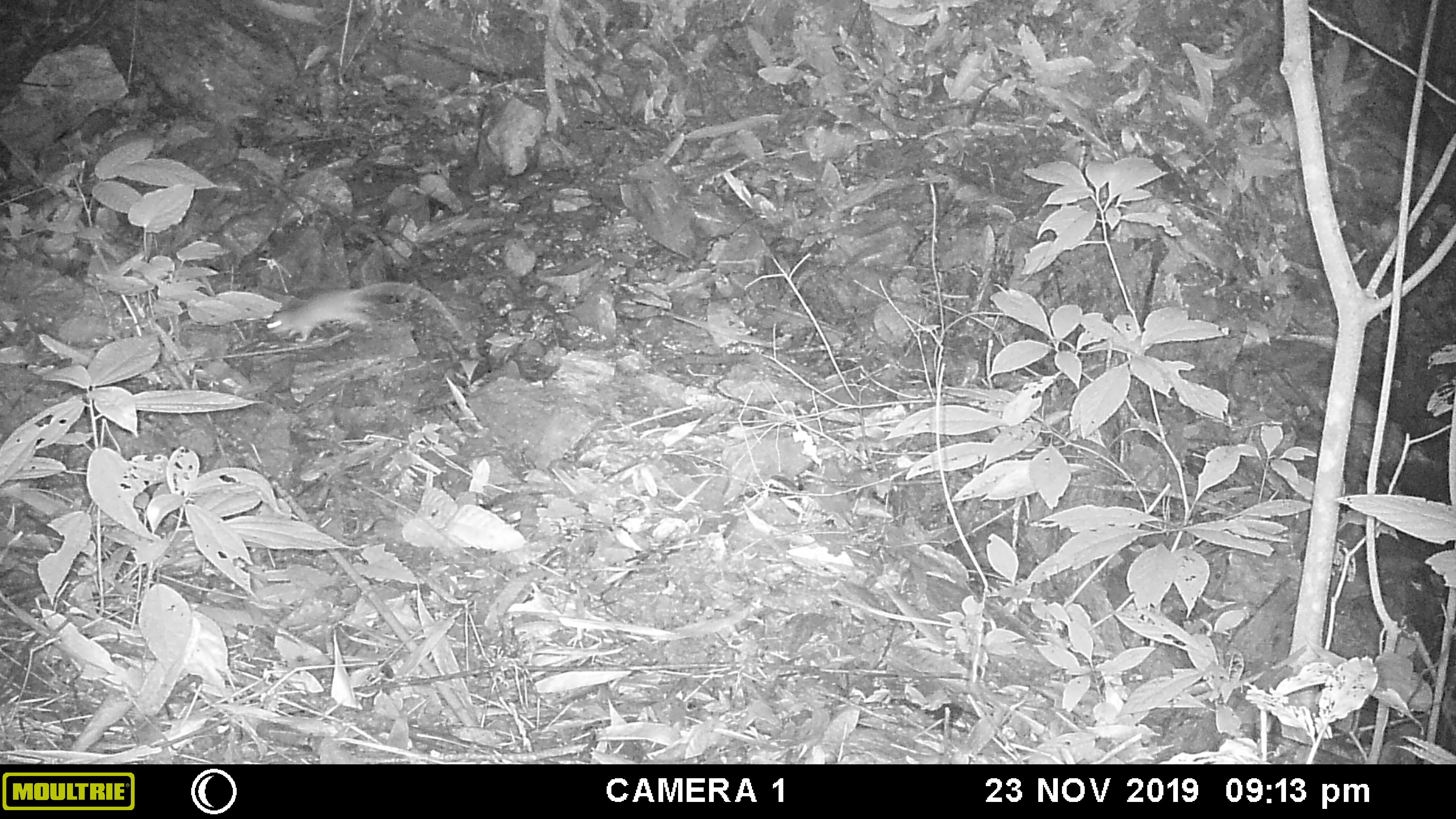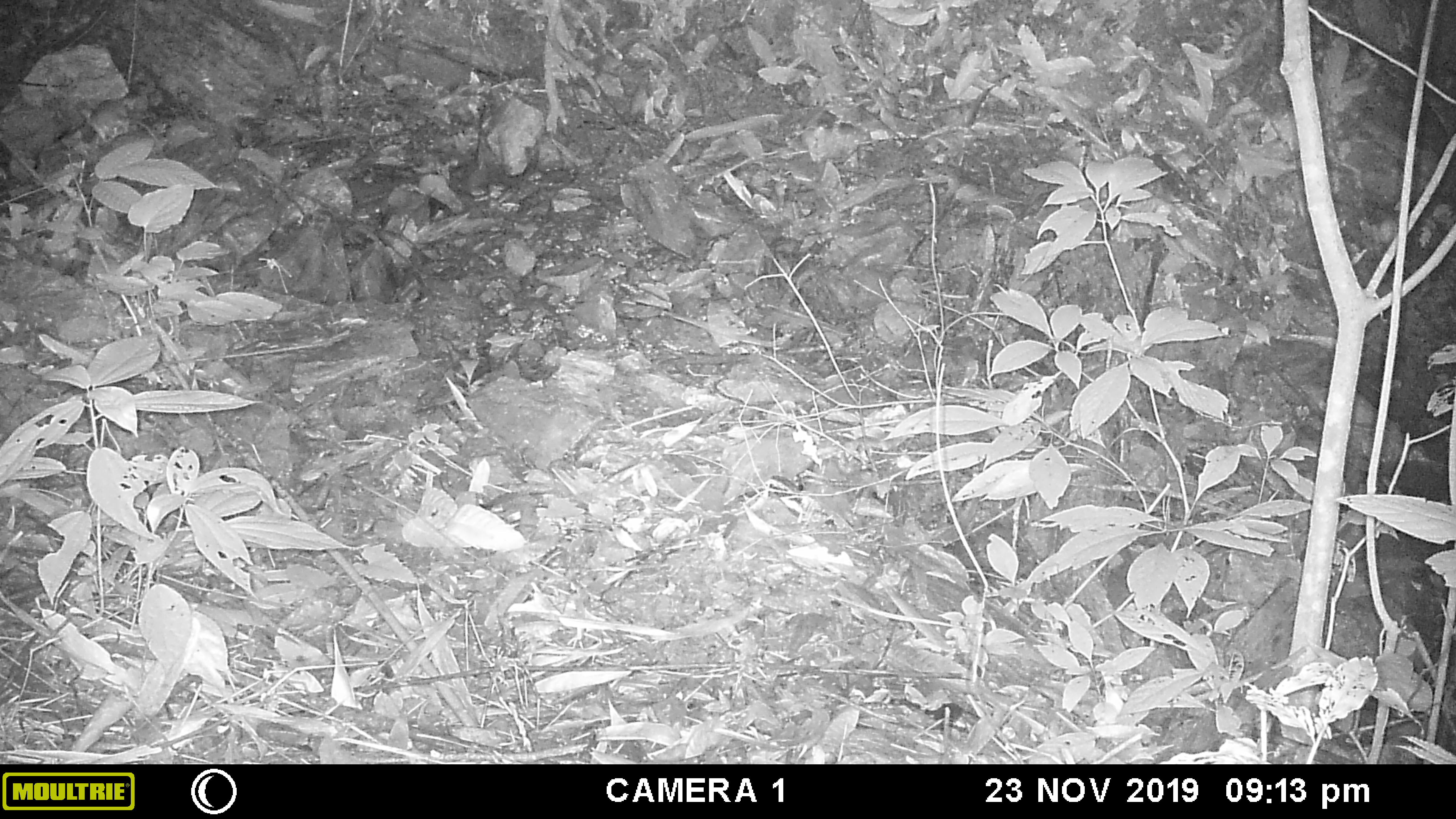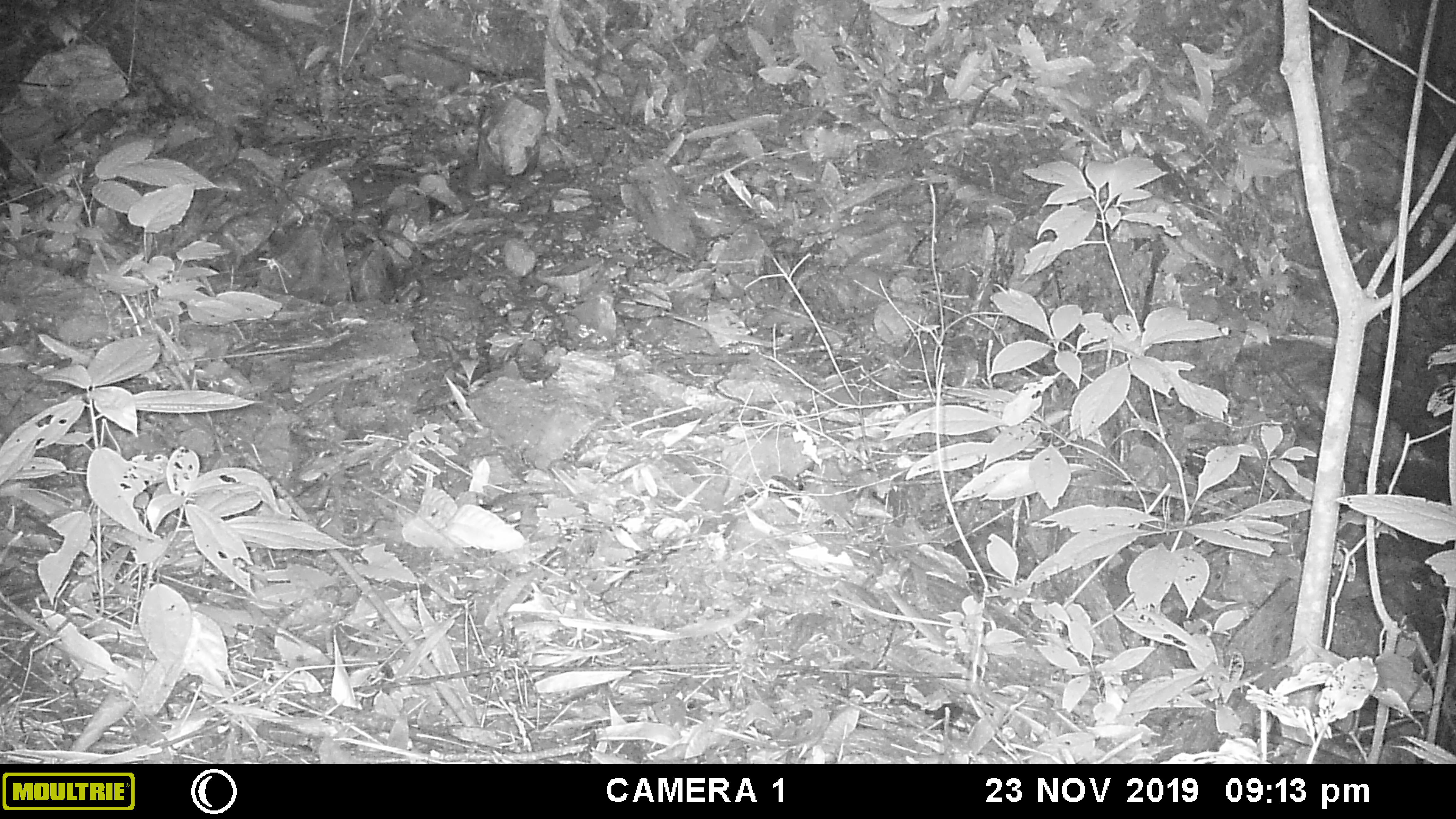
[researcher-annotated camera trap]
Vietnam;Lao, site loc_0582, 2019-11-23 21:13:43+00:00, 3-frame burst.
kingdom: Animalia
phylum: Chordata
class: Mammalia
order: Rodentia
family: Muridae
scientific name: Muridae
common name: old-world mice and rats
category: unidentified murid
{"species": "unidentified murid (old-world mice and rats) (Muridae)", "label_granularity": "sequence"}